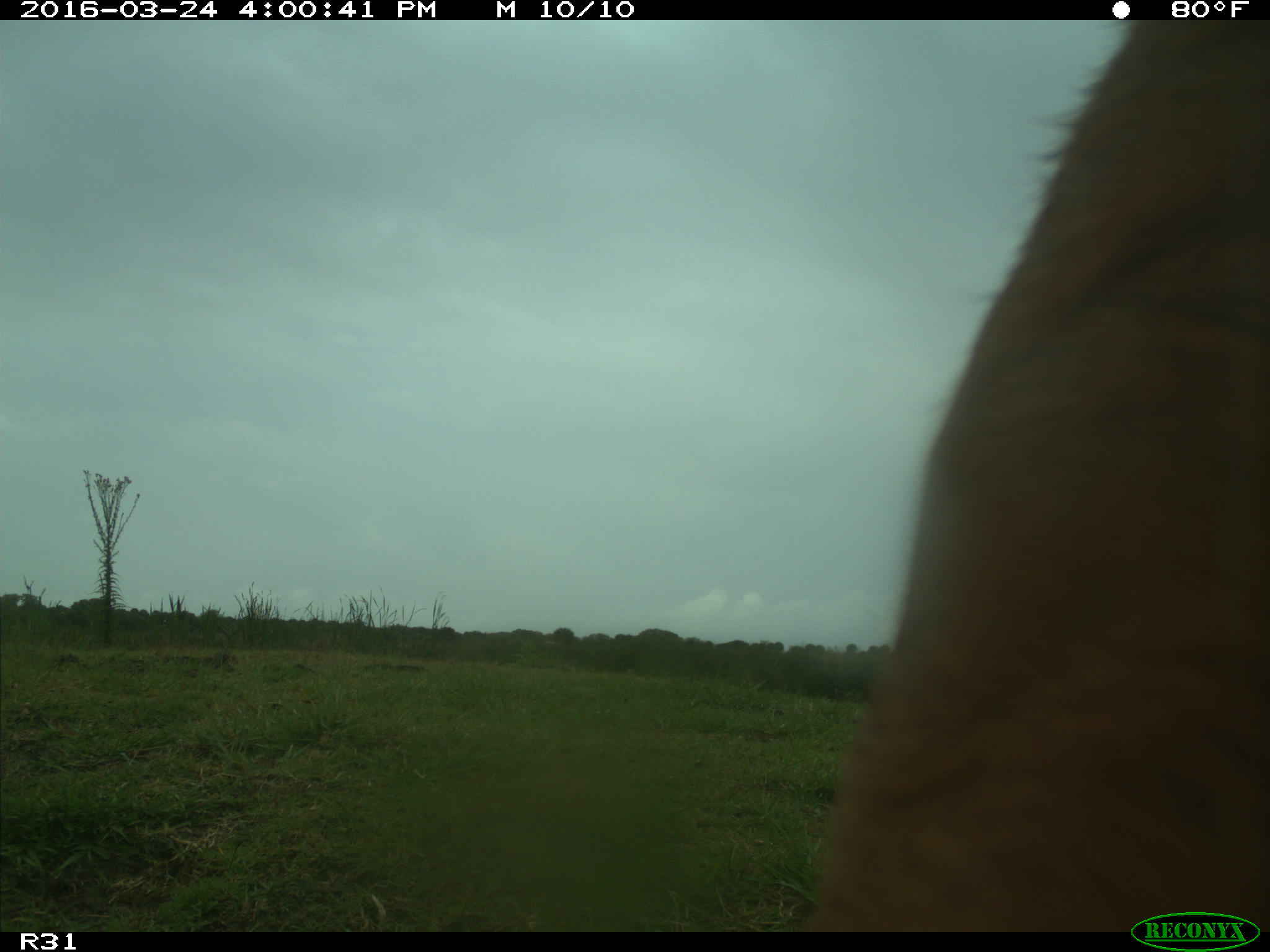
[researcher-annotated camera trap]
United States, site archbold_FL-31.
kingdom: Animalia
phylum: Chordata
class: Mammalia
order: Artiodactyla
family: Bovidae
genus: Bos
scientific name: Bos taurus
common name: domestic cow